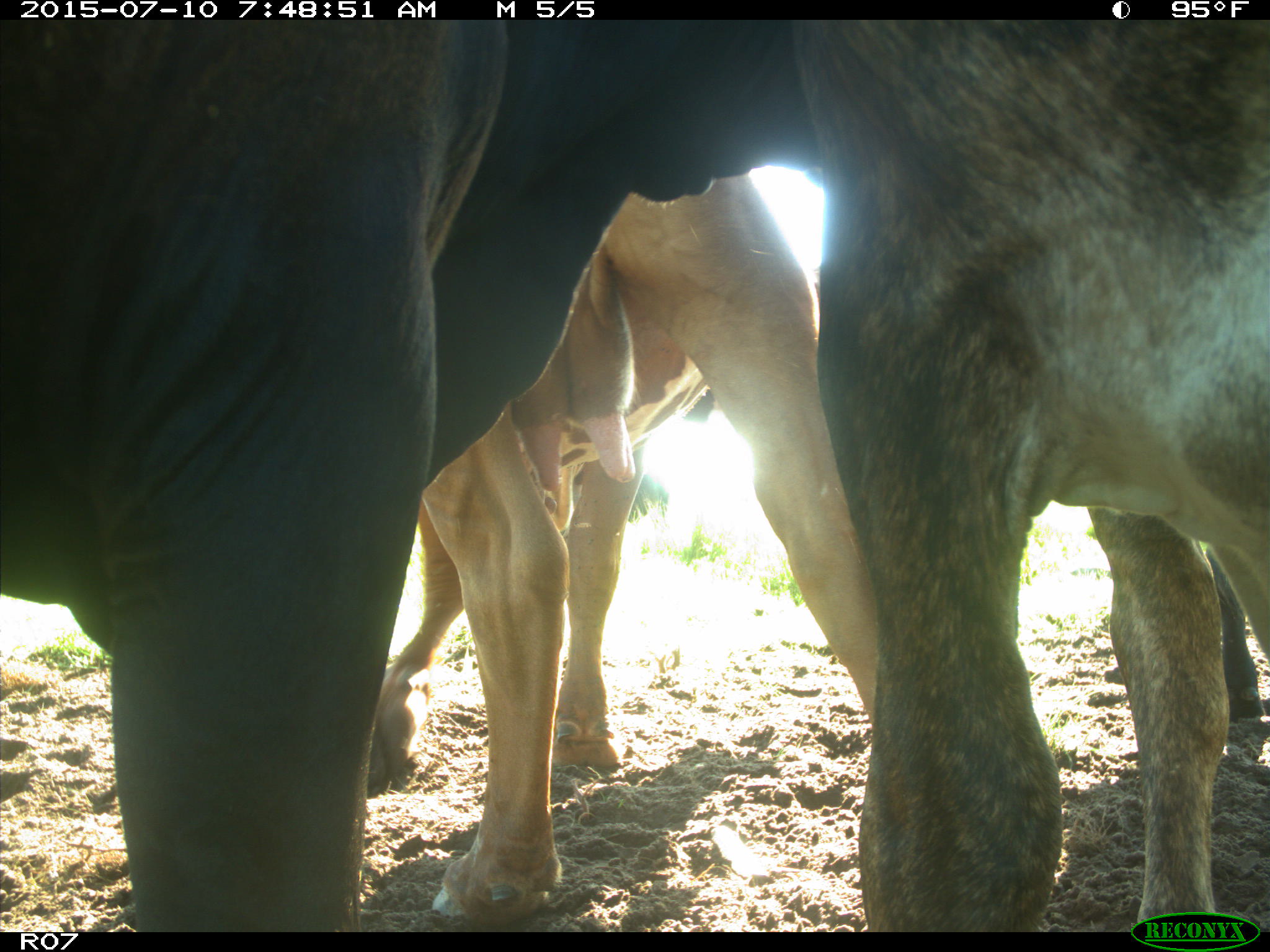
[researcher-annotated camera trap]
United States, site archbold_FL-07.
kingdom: Animalia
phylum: Chordata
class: Mammalia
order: Artiodactyla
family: Bovidae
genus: Bos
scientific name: Bos taurus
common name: domestic cow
Bos taurus (domestic cow).